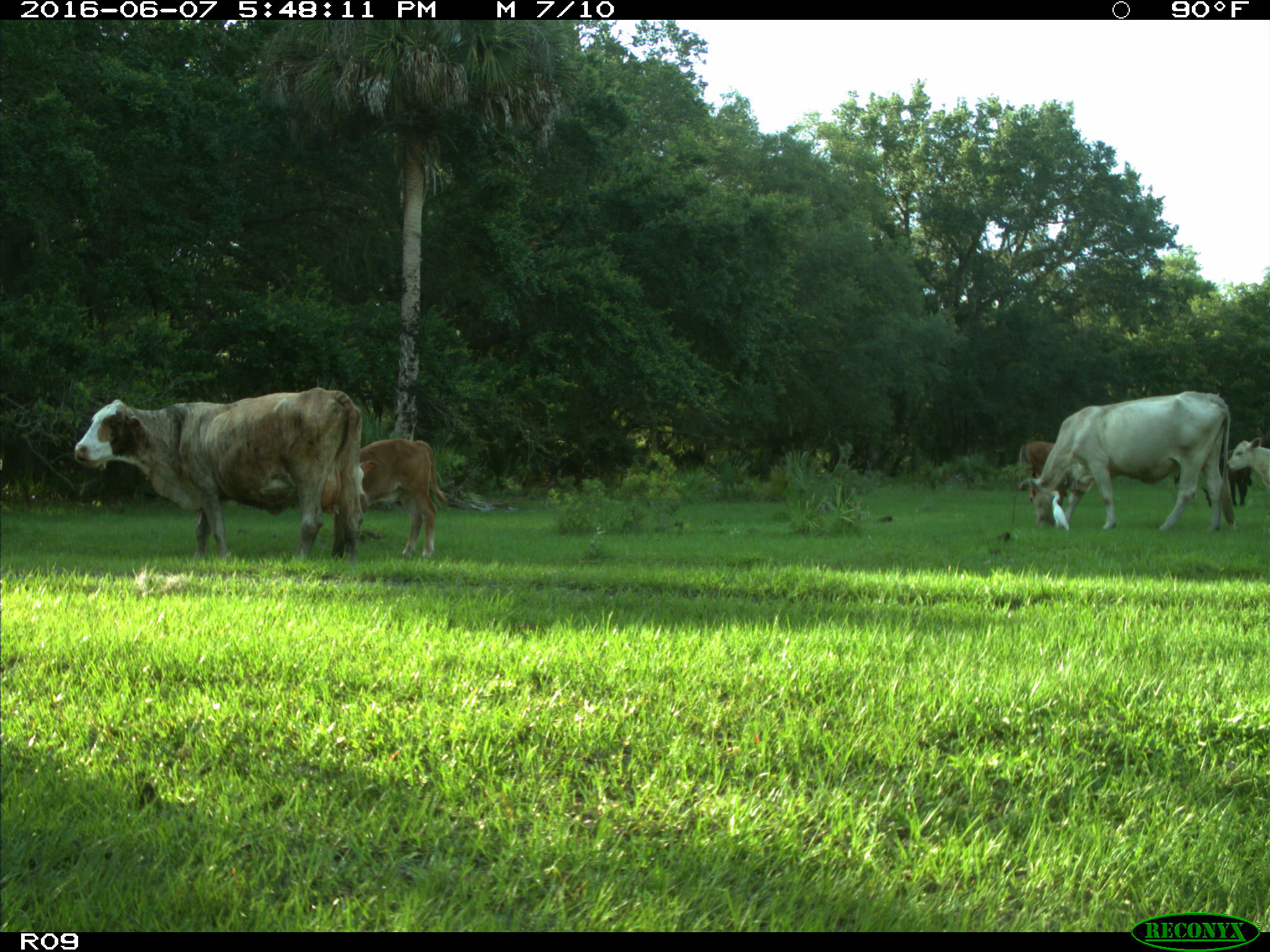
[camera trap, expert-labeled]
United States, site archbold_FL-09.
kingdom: Animalia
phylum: Chordata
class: Mammalia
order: Artiodactyla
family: Bovidae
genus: Bos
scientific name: Bos taurus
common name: domestic cow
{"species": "Bos taurus (domestic cow)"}